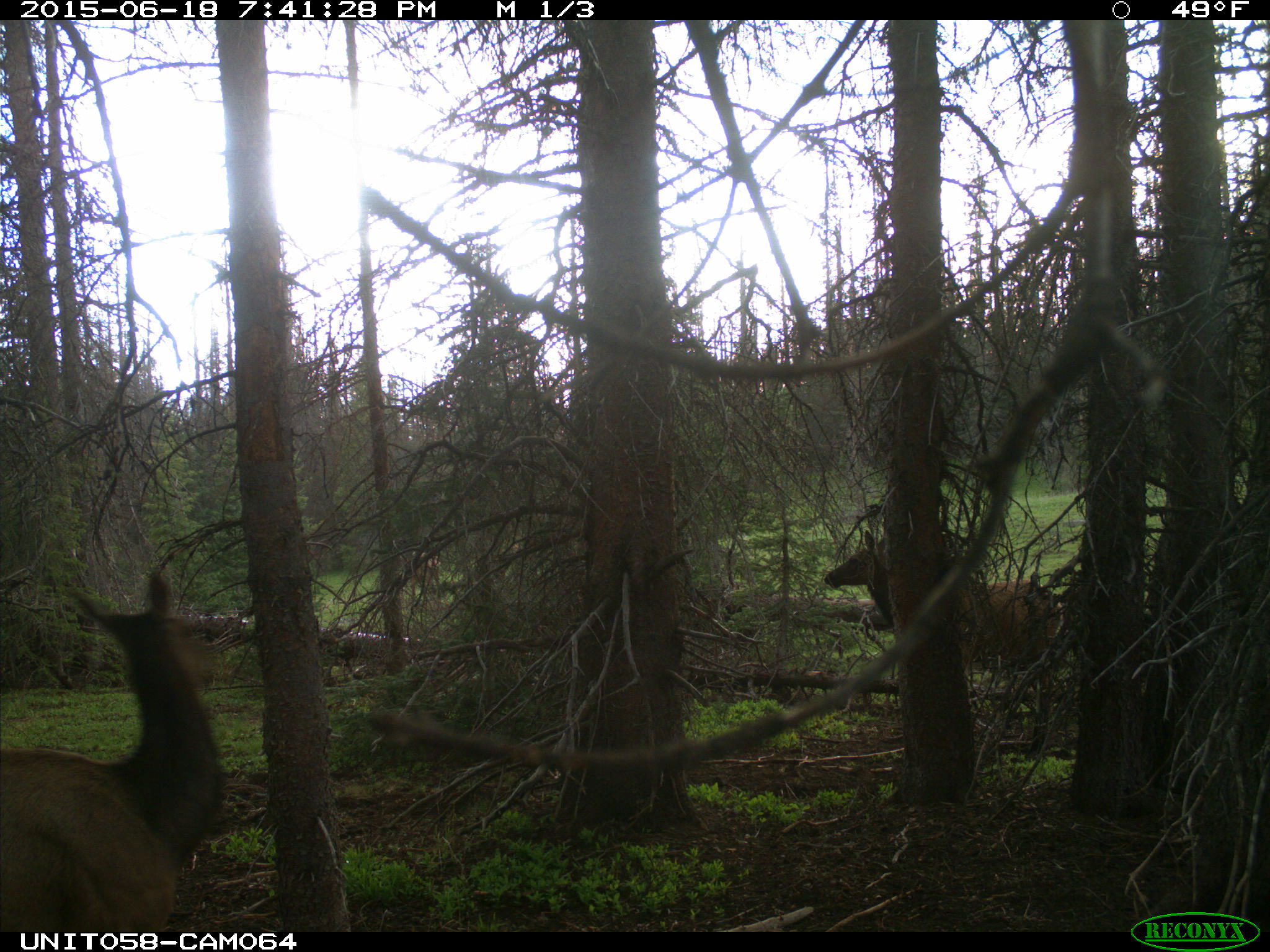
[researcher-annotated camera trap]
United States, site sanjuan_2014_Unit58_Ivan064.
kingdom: Animalia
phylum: Chordata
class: Mammalia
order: Artiodactyla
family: Cervidae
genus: Cervus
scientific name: Cervus elaphus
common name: red deer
Cervus elaphus (red deer).